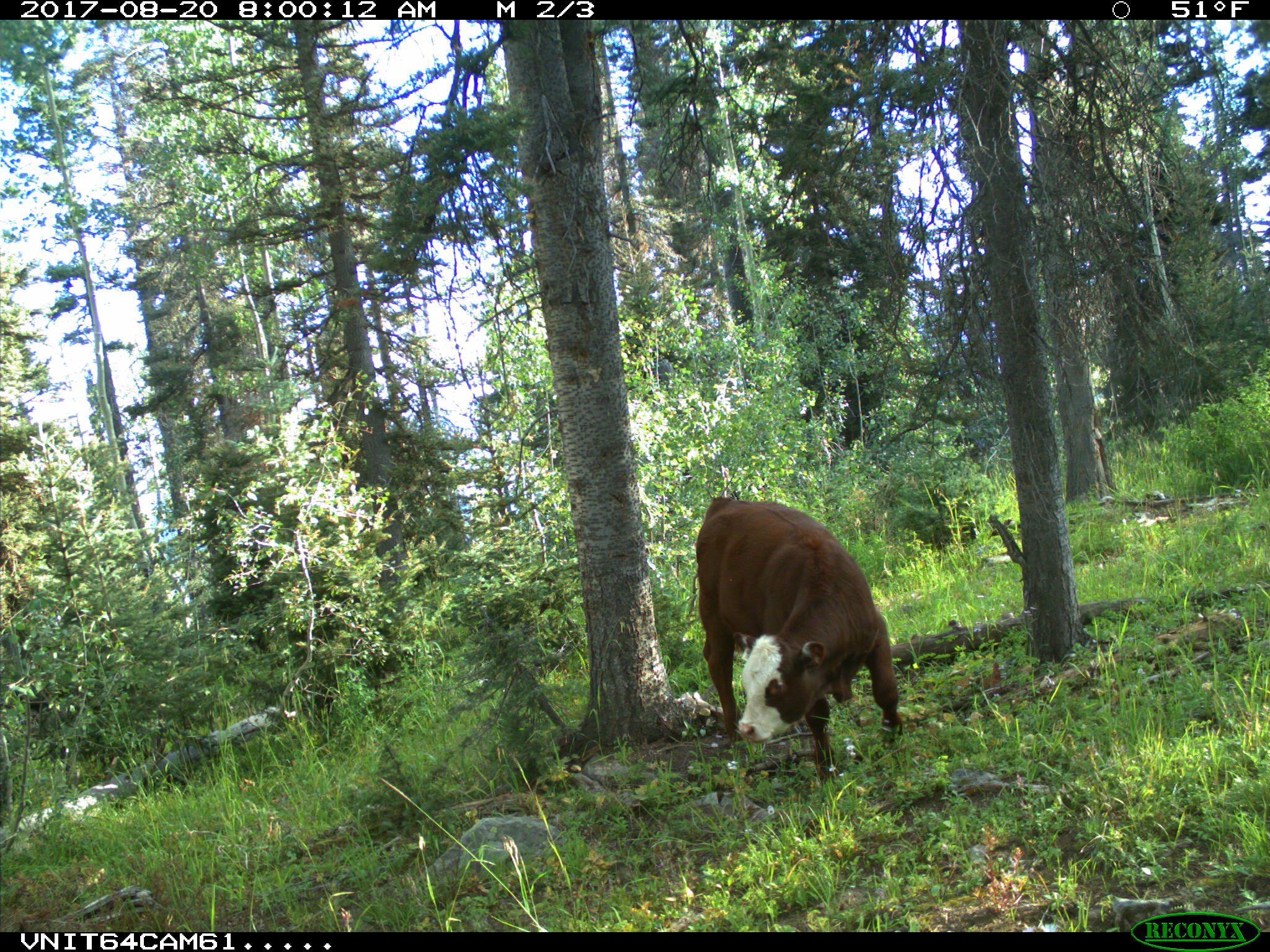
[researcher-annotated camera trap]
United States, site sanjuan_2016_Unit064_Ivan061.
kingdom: Animalia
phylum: Chordata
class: Mammalia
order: Artiodactyla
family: Bovidae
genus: Bos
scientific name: Bos taurus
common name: domestic cow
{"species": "Bos taurus (domestic cow)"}